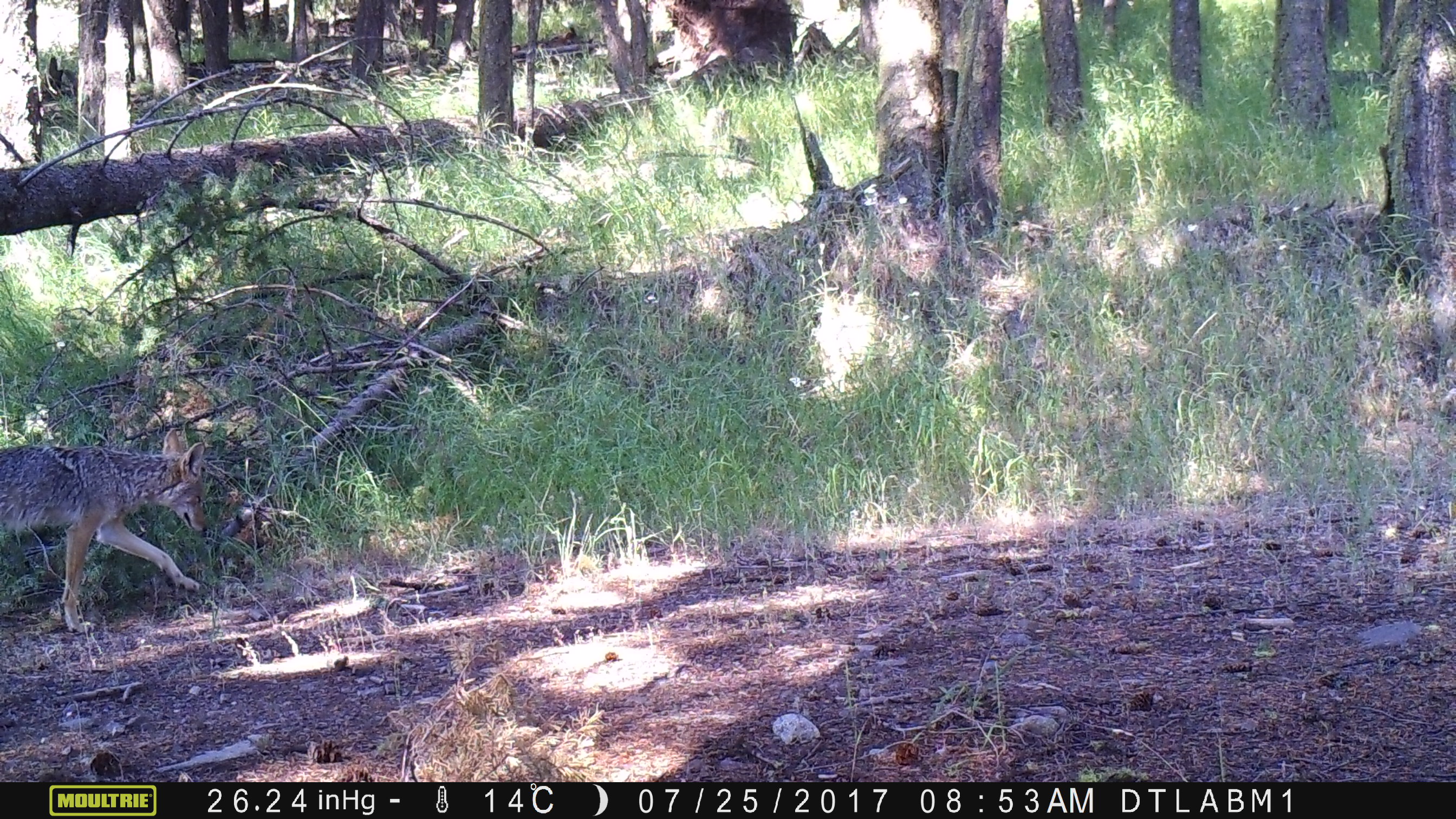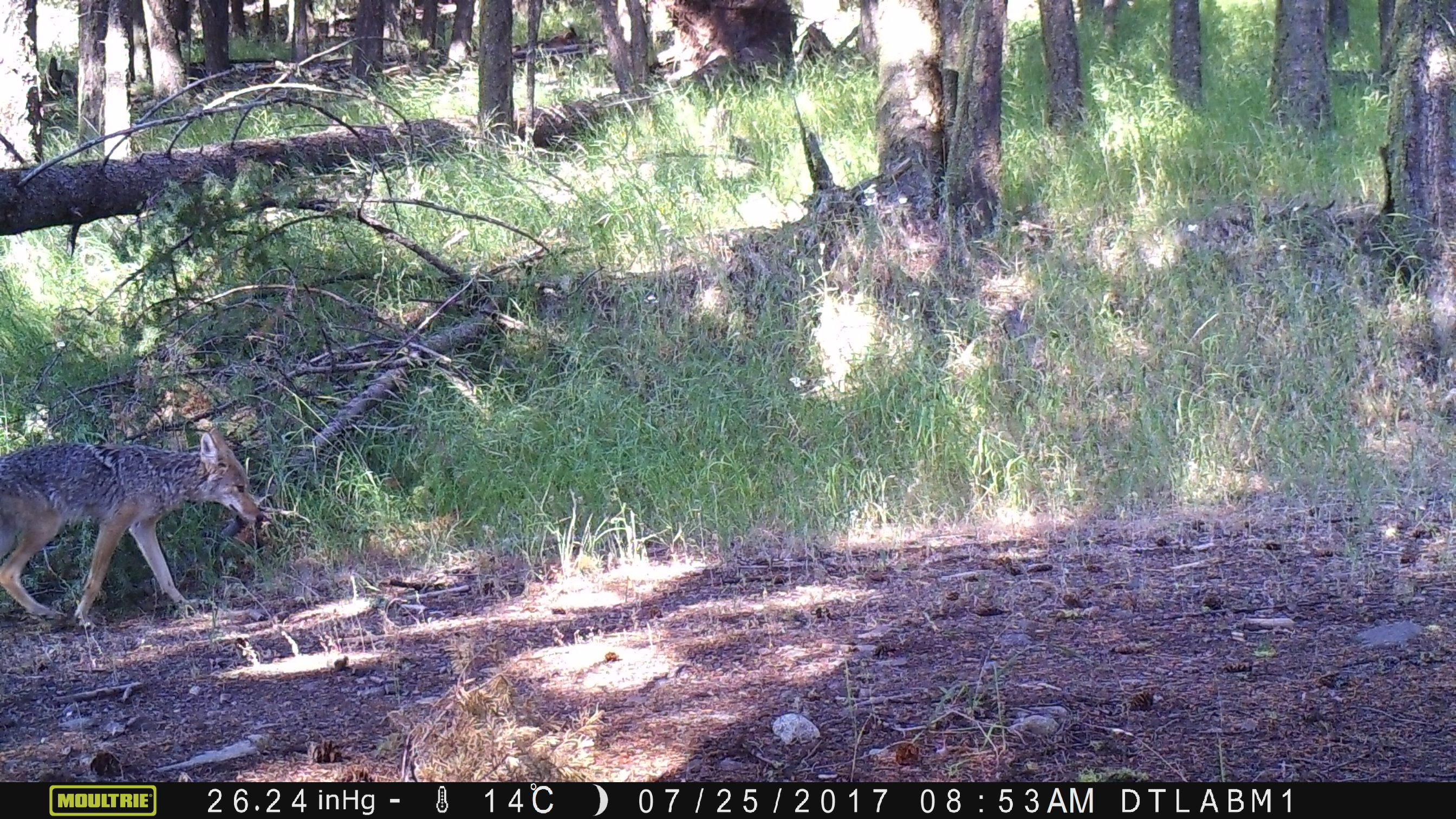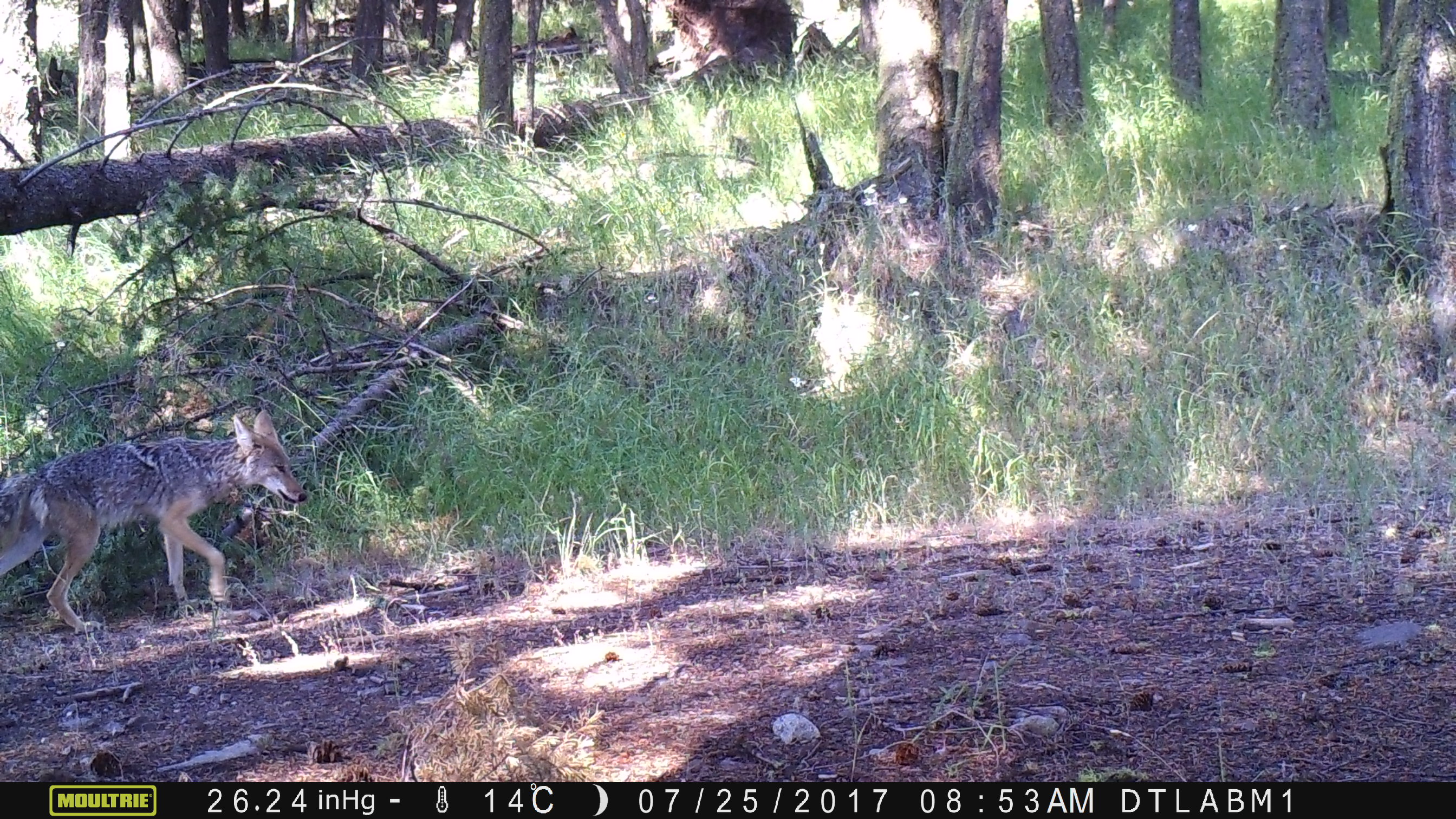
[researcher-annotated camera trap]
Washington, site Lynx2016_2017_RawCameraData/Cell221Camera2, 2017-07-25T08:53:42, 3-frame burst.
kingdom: Animalia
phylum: Chordata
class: Mammalia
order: Carnivora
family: Canidae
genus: Canis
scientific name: Canis latrans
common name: coyote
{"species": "Canis latrans (coyote)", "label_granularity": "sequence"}